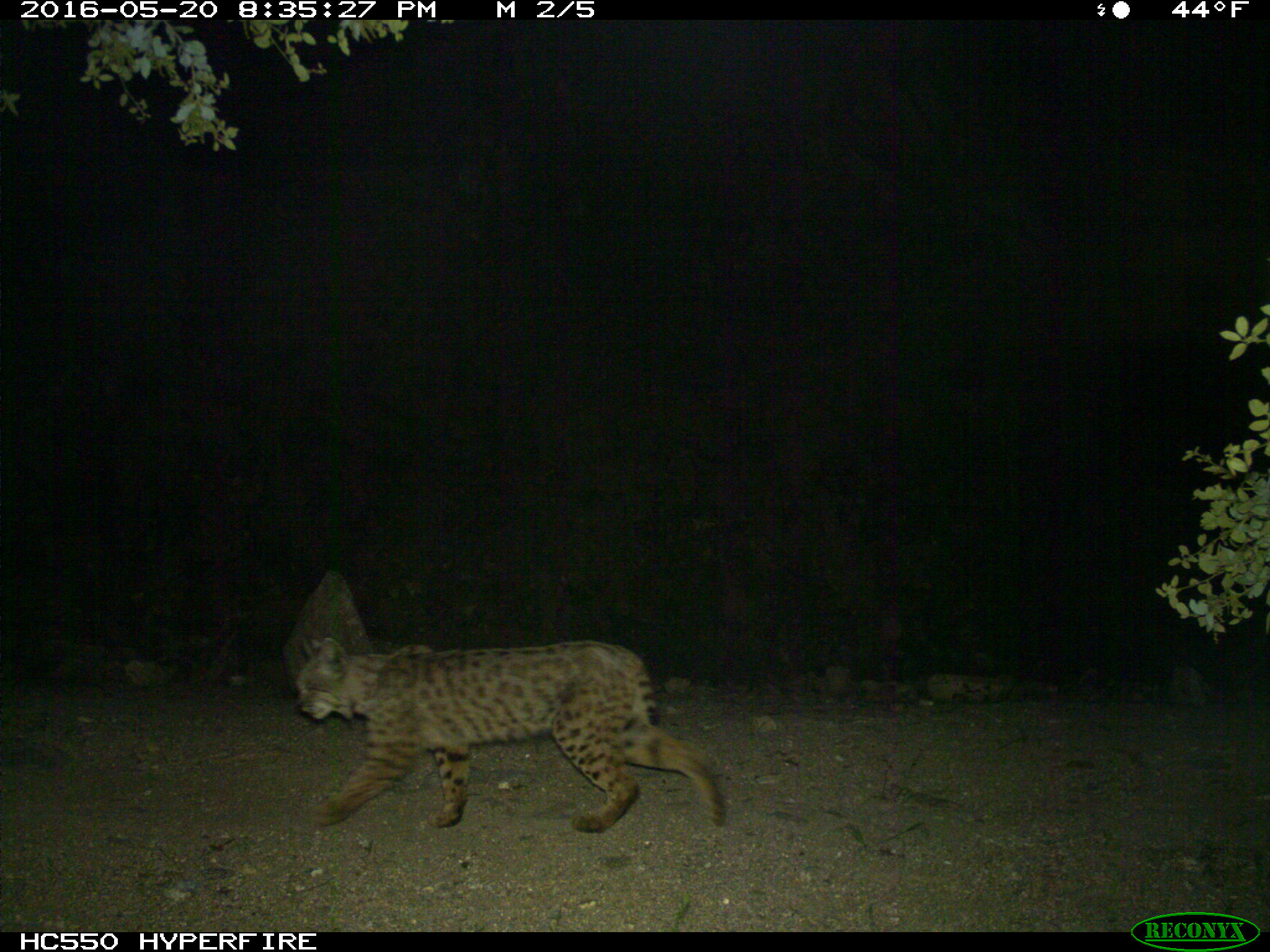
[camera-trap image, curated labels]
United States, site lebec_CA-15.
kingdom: Animalia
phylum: Chordata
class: Mammalia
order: Carnivora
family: Felidae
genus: Lynx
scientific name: Lynx rufus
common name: bobcat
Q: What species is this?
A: Lynx rufus (bobcat).